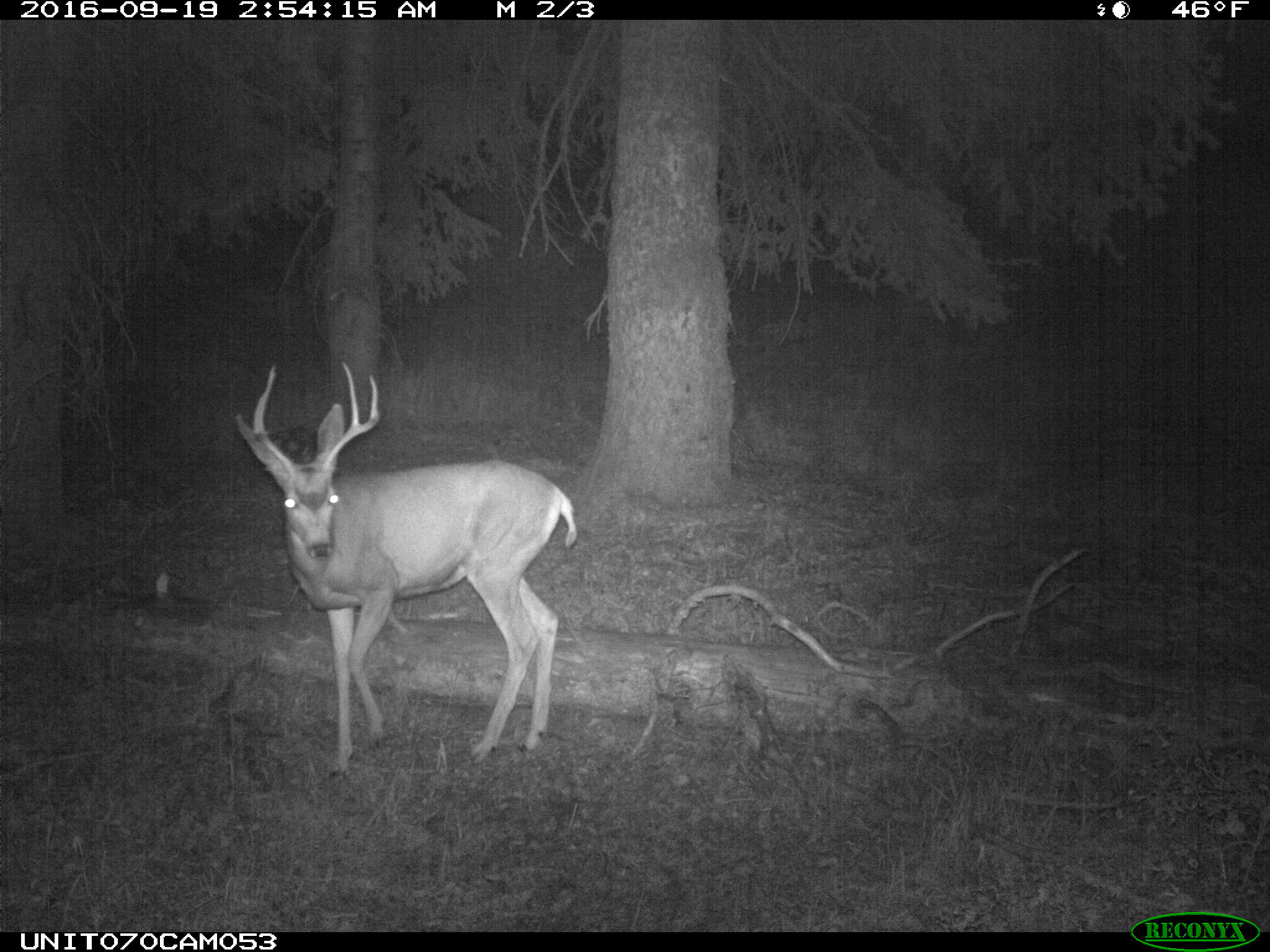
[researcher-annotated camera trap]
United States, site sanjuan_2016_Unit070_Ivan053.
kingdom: Animalia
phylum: Chordata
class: Mammalia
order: Artiodactyla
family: Cervidae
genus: Odocoileus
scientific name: Odocoileus hemionus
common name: mule deer